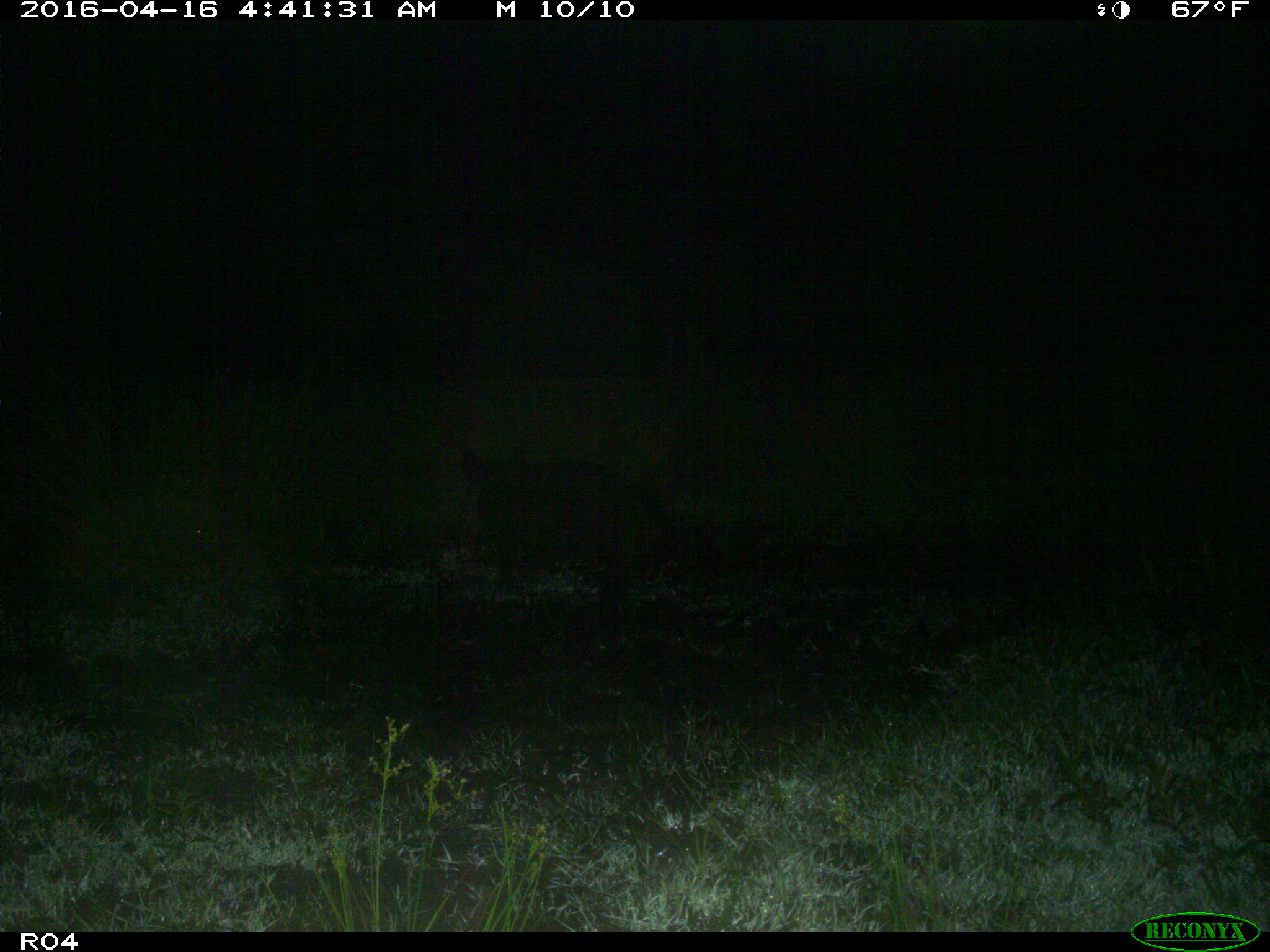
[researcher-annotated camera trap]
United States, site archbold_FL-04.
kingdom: Animalia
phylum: Chordata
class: Mammalia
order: Artiodactyla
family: Suidae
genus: Sus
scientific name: Sus scrofa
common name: wild boar